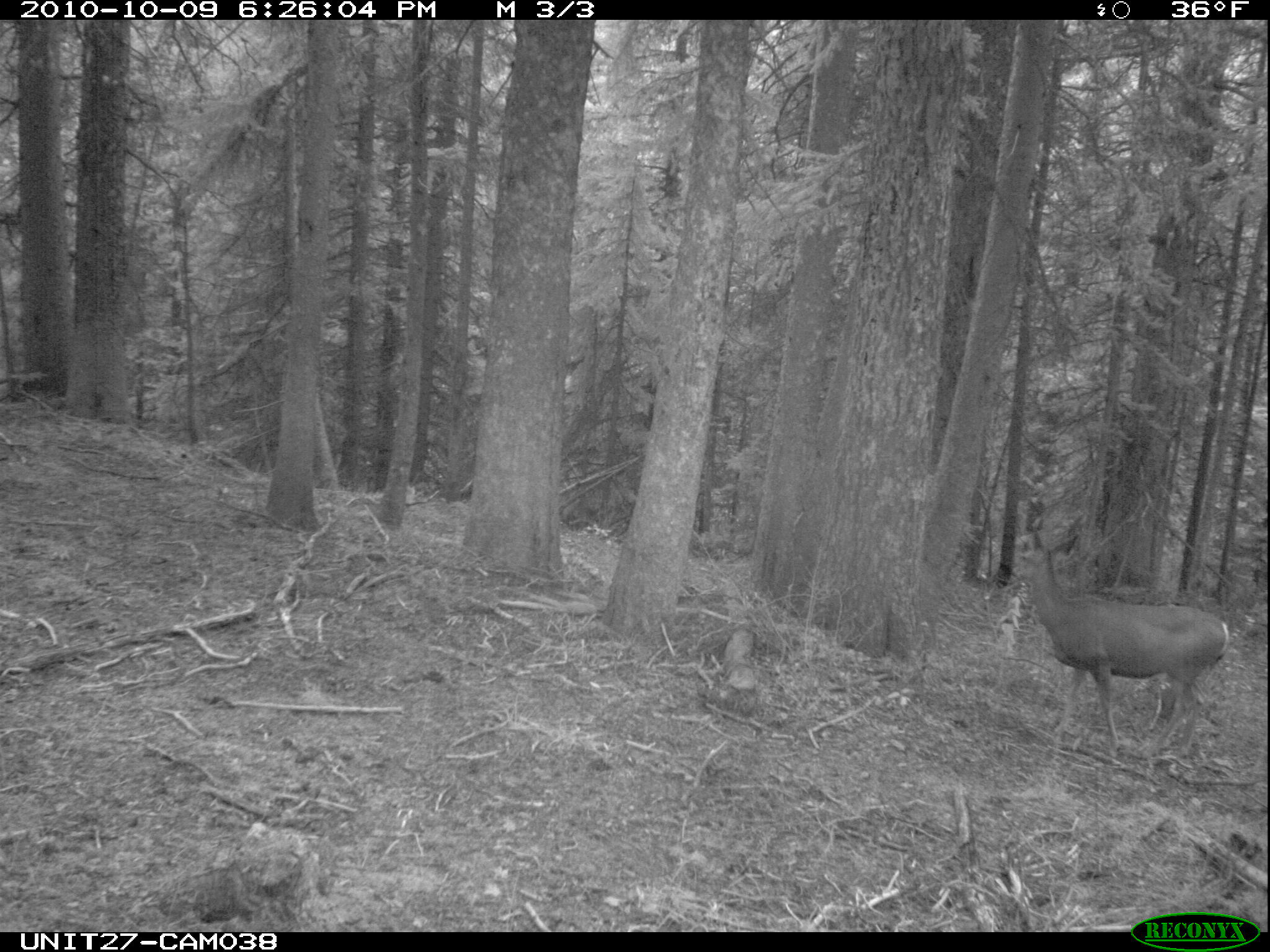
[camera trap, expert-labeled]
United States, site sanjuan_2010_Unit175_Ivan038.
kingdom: Animalia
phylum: Chordata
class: Mammalia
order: Artiodactyla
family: Cervidae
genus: Odocoileus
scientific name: Odocoileus hemionus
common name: mule deer